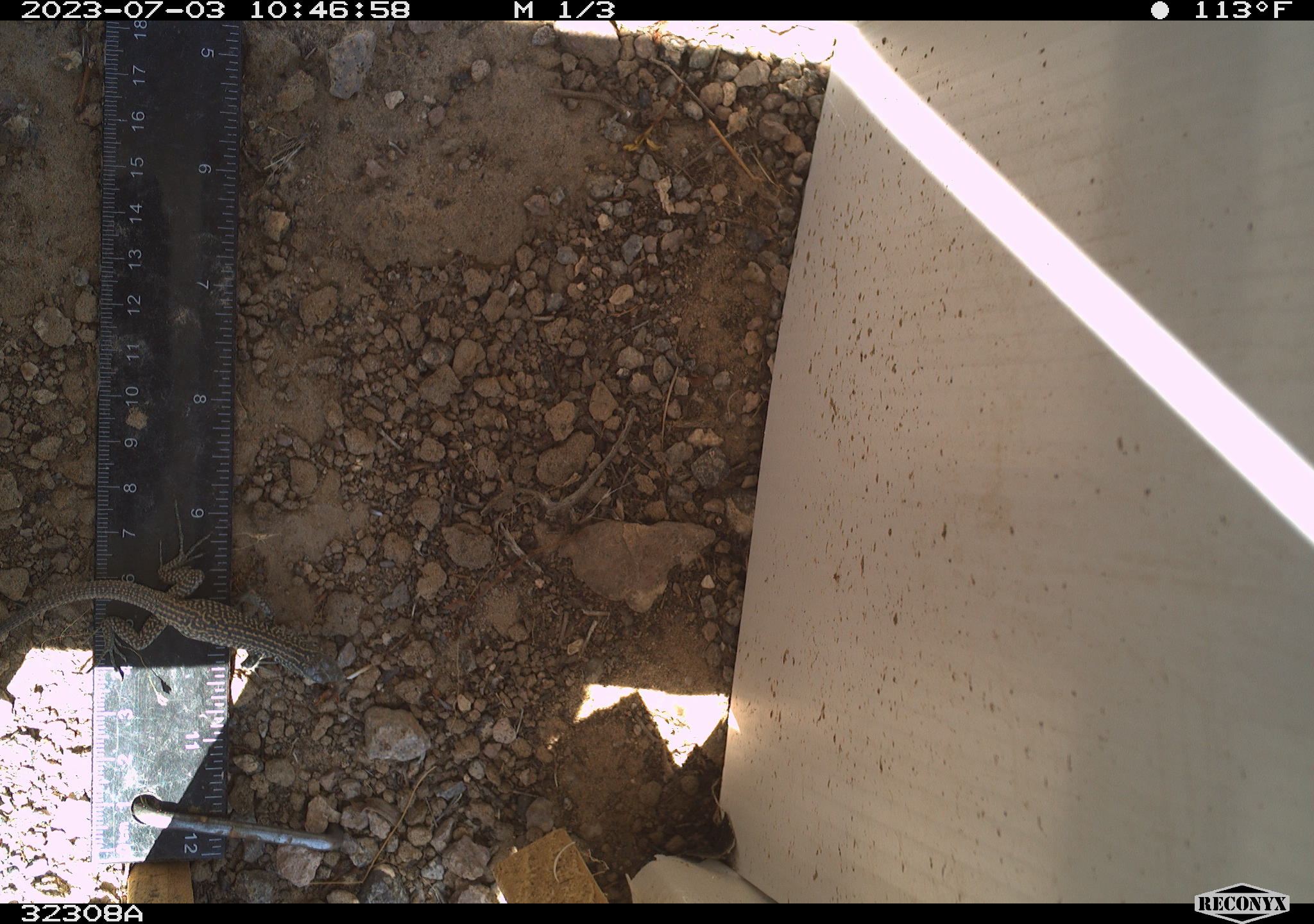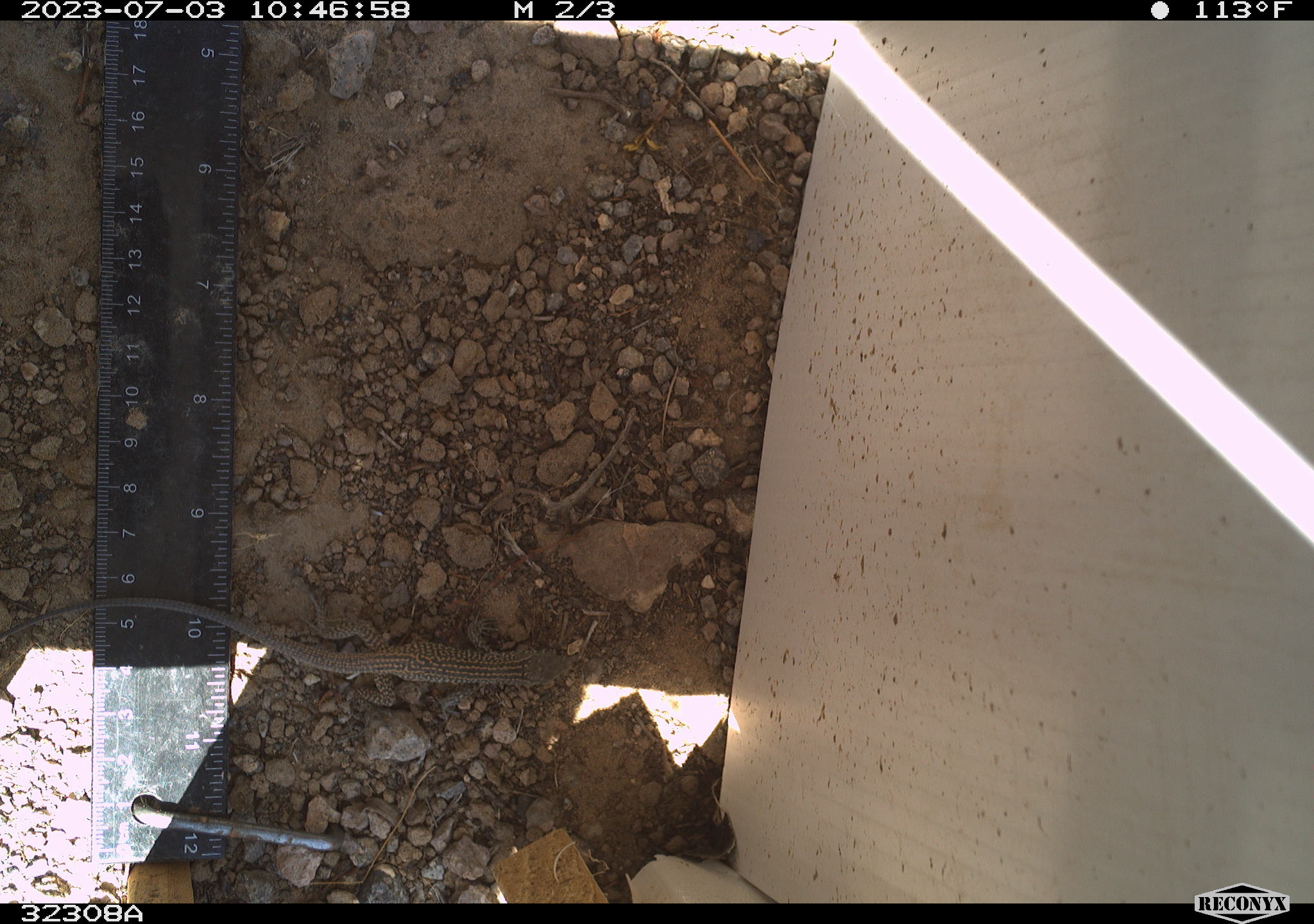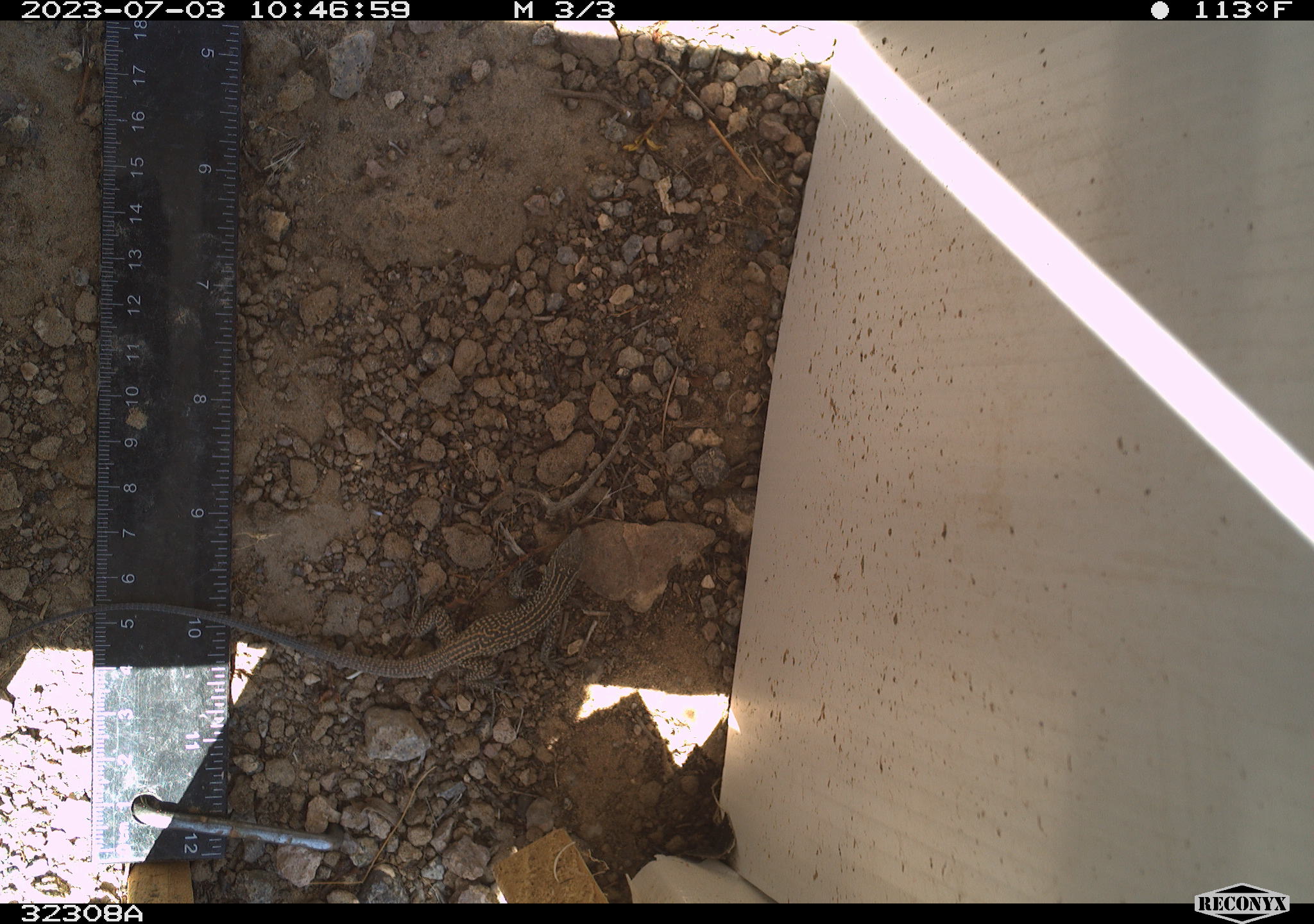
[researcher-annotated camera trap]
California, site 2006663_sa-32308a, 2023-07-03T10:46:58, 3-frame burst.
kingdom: Animalia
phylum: Chordata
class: Reptilia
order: Squamata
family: Teiidae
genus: Aspidoscelis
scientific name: Aspidoscelis tigris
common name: western whiptail